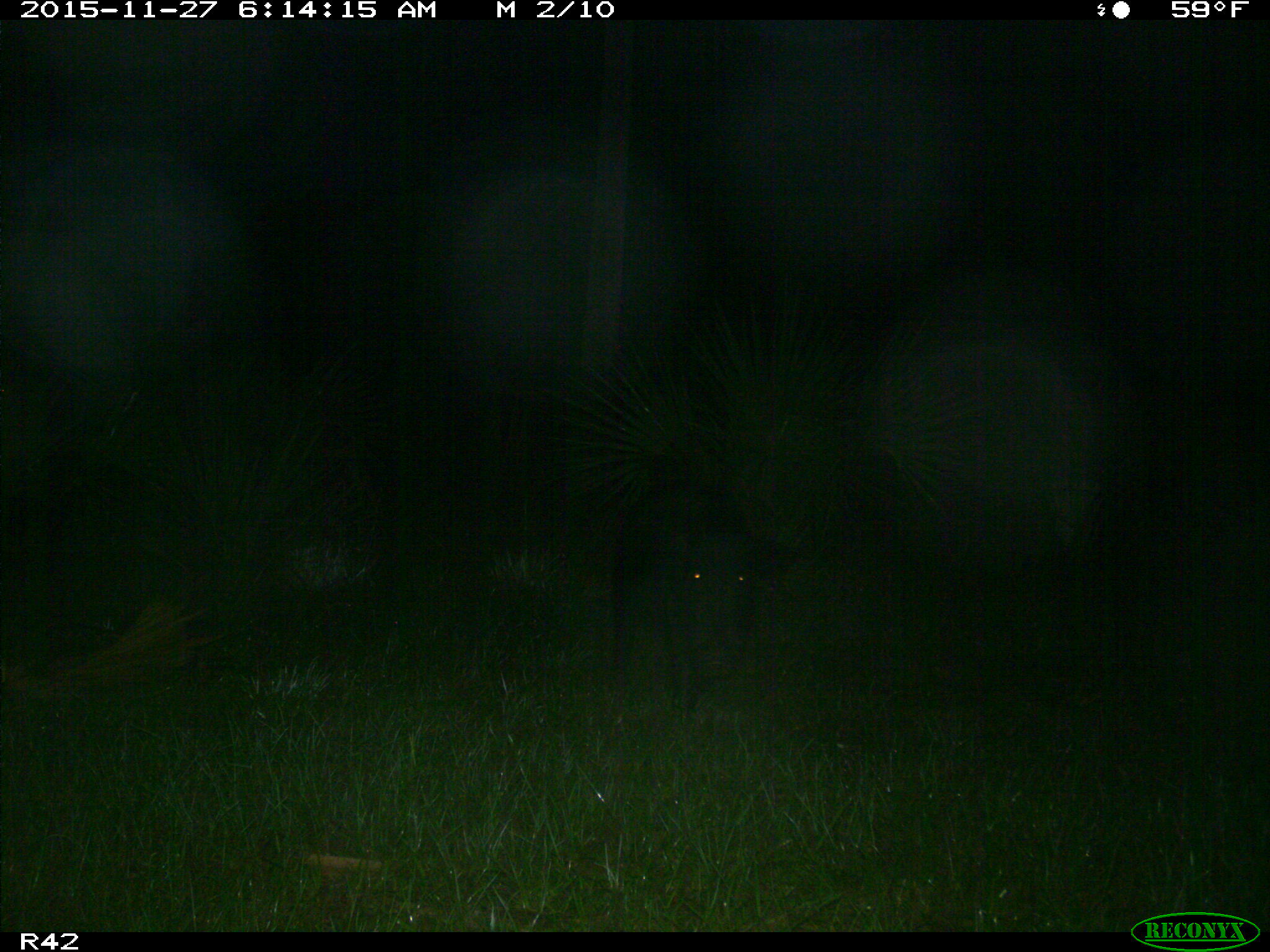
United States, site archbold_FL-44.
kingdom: Animalia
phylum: Chordata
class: Mammalia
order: Artiodactyla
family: Suidae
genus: Sus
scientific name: Sus scrofa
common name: wild boar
Sus scrofa (wild boar).